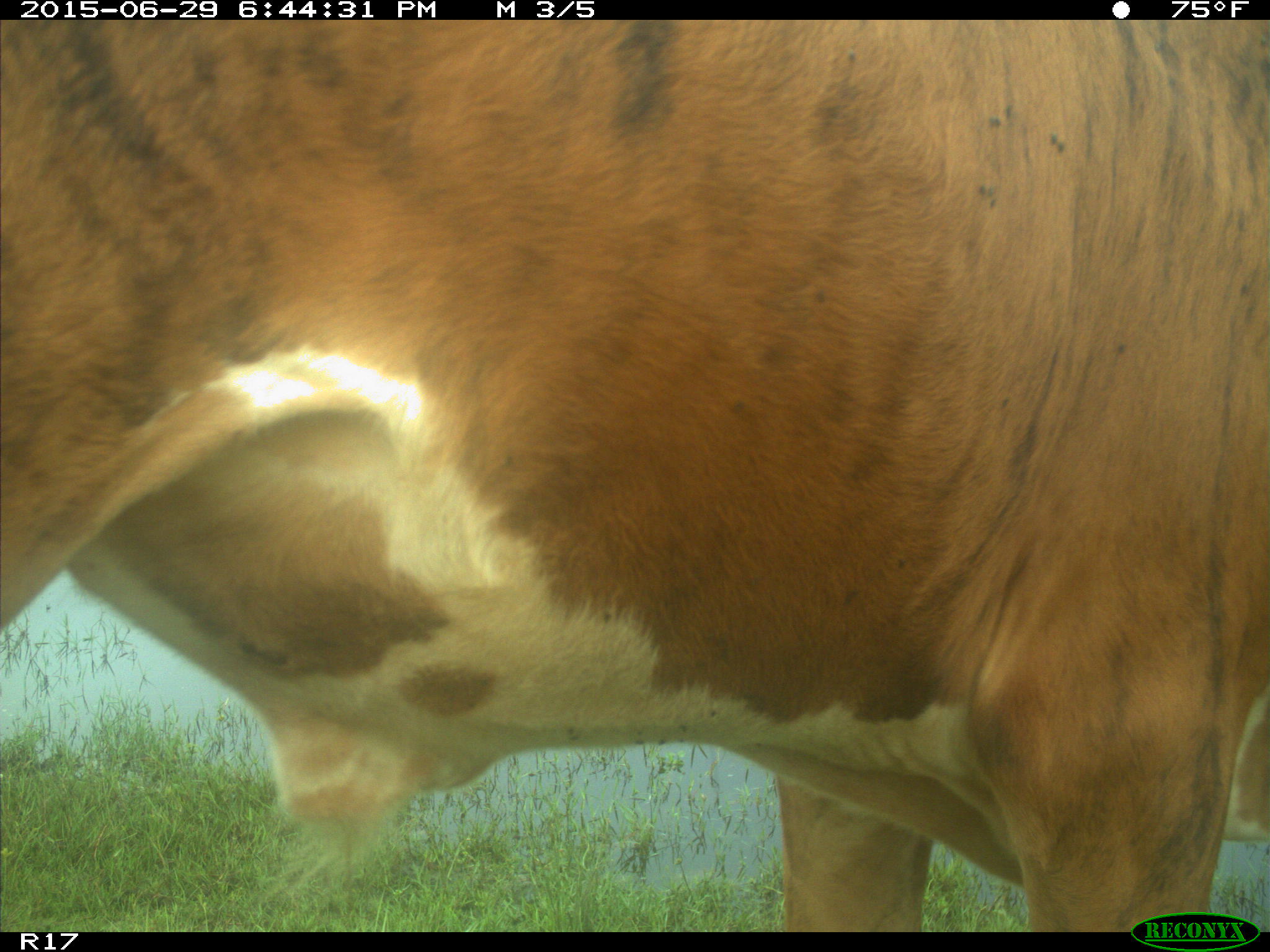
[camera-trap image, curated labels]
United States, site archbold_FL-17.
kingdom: Animalia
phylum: Chordata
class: Mammalia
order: Artiodactyla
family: Bovidae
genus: Bos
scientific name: Bos taurus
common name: domestic cow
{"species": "Bos taurus (domestic cow)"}